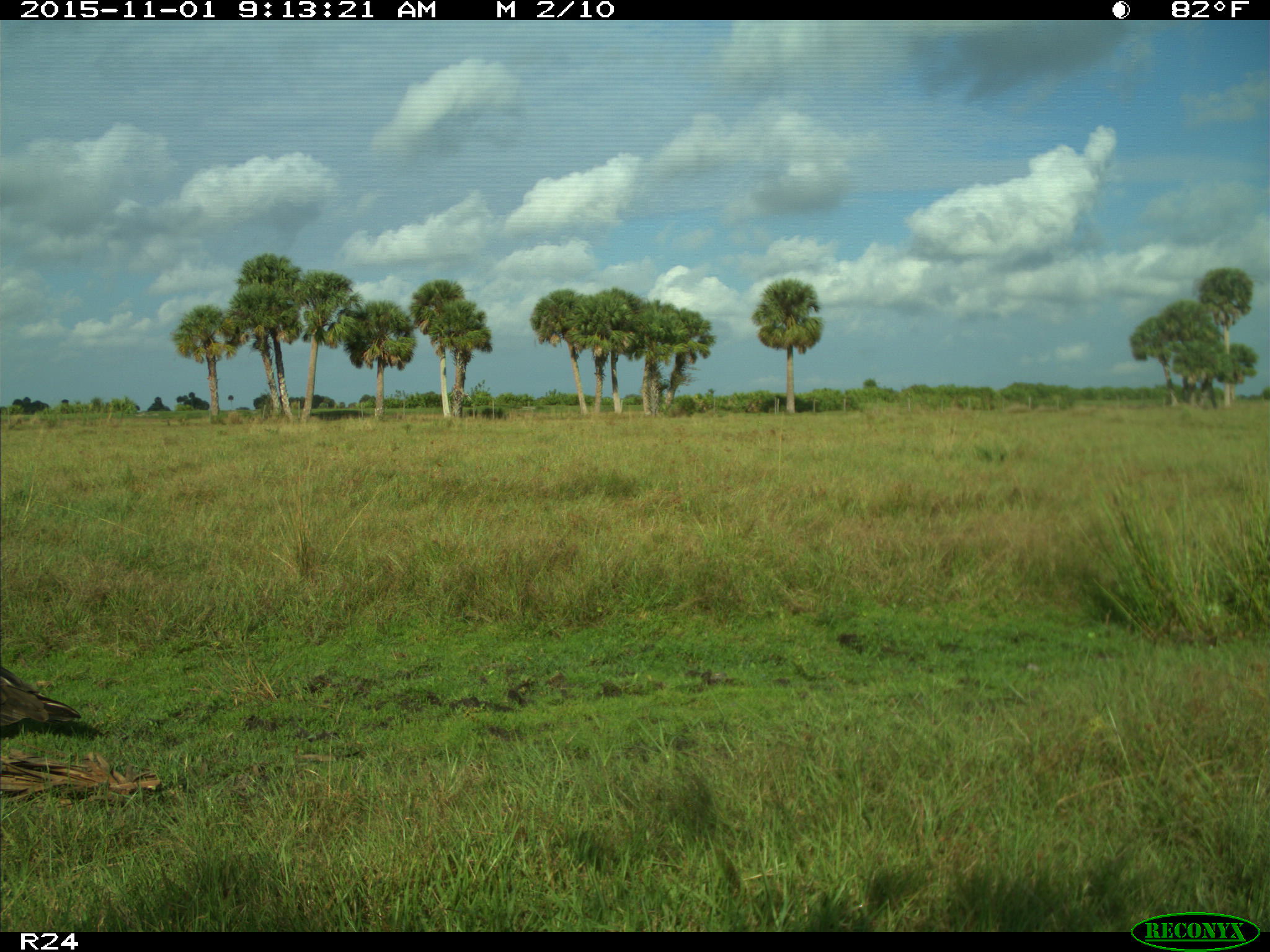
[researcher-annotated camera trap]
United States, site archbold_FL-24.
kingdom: Animalia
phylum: Chordata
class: Aves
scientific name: Aves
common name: birds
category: unidentified bird